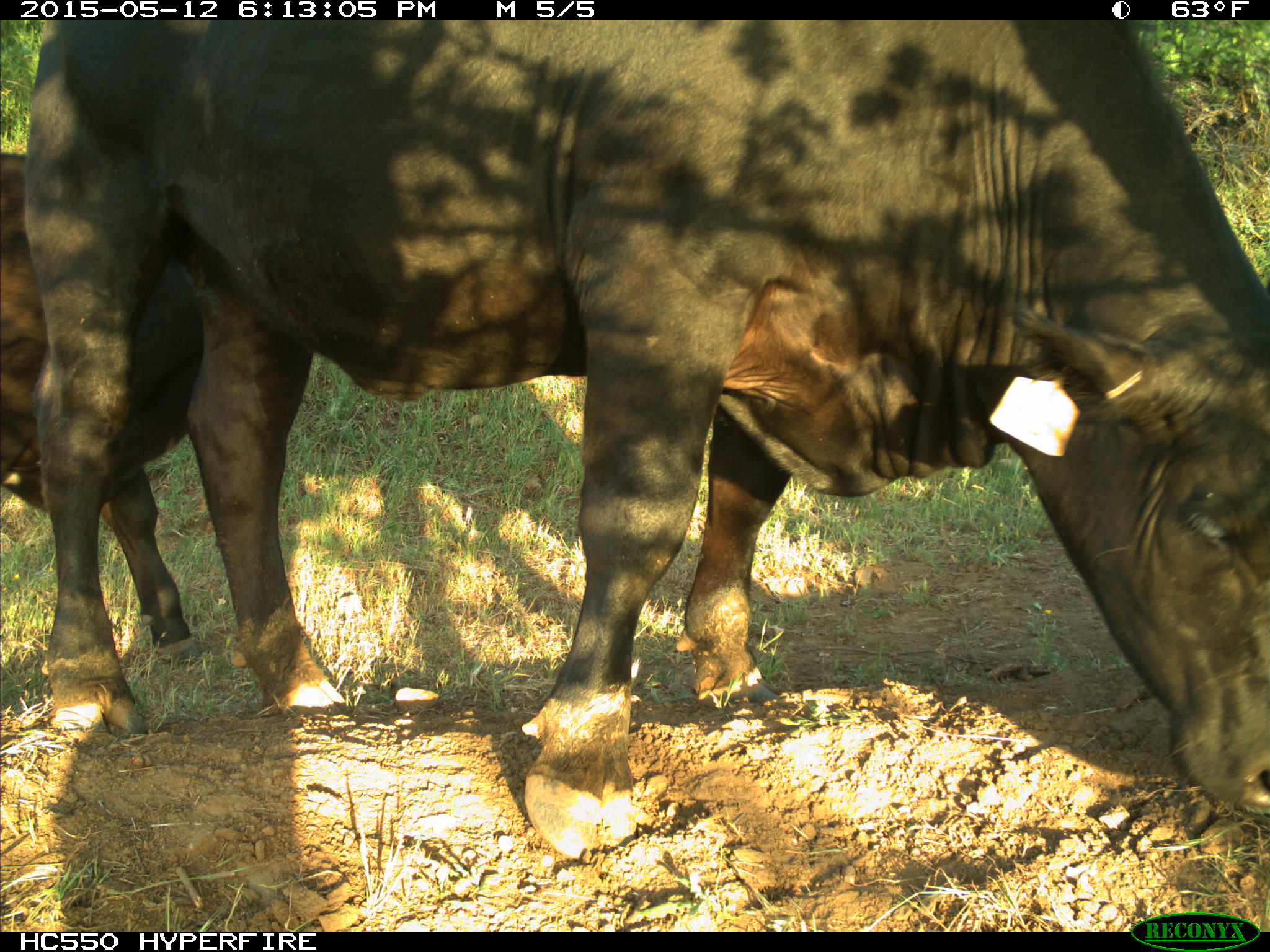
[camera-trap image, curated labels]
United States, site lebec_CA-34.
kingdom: Animalia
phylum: Chordata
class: Mammalia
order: Artiodactyla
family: Bovidae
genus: Bos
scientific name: Bos taurus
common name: domestic cow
Bos taurus (domestic cow).